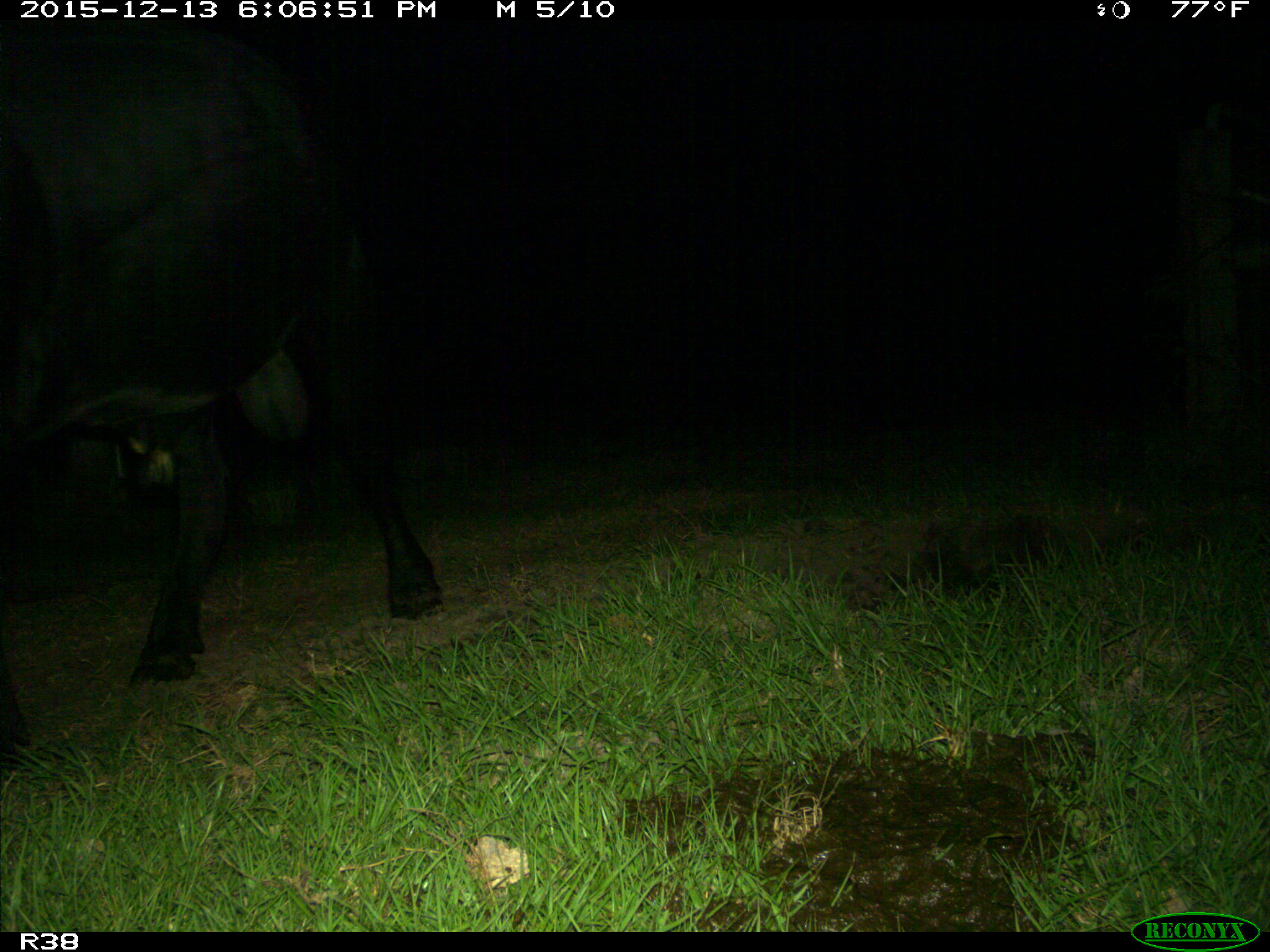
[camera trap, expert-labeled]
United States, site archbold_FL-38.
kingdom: Animalia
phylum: Chordata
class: Mammalia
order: Artiodactyla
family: Bovidae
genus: Bos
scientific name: Bos taurus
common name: domestic cow